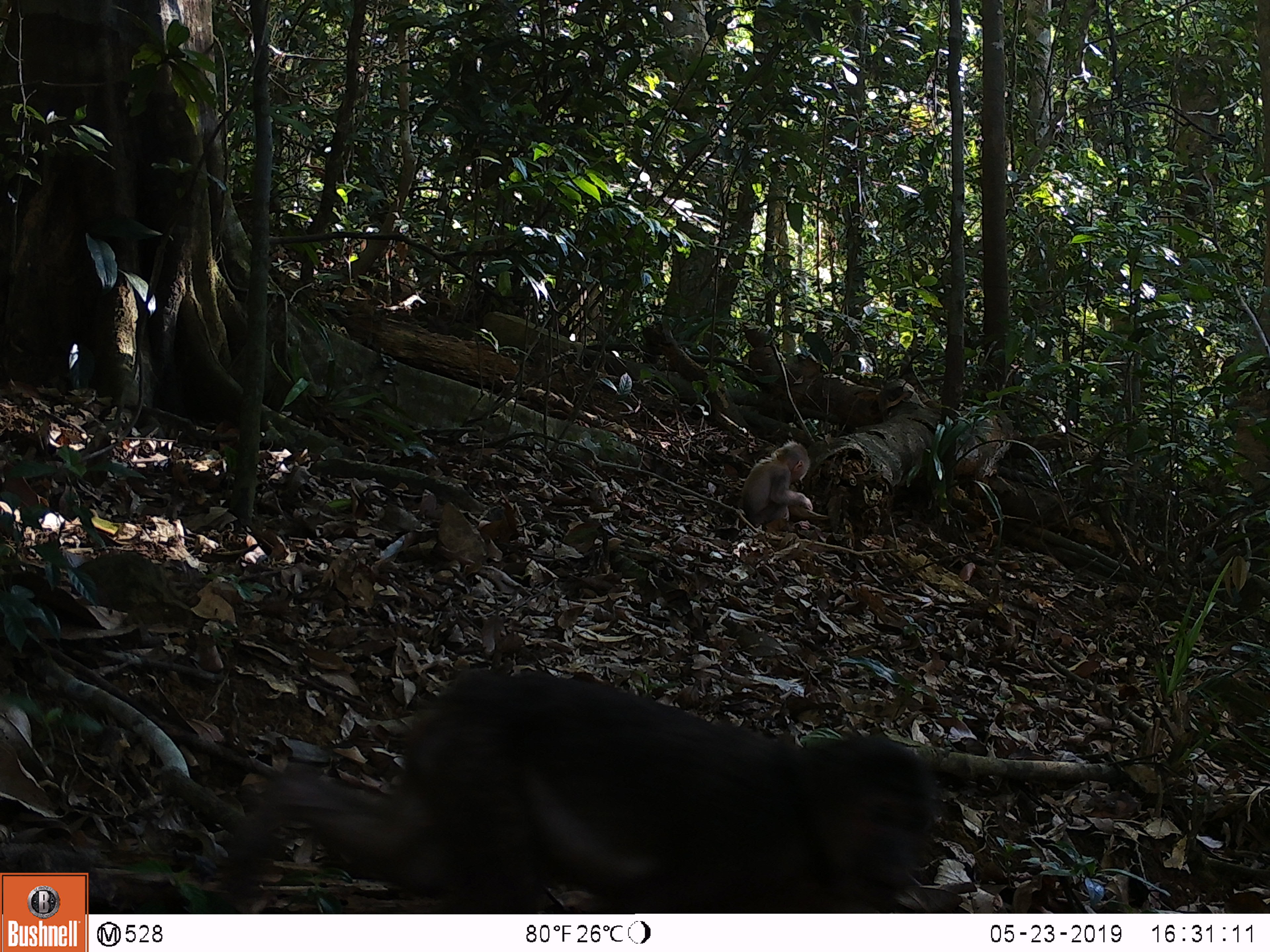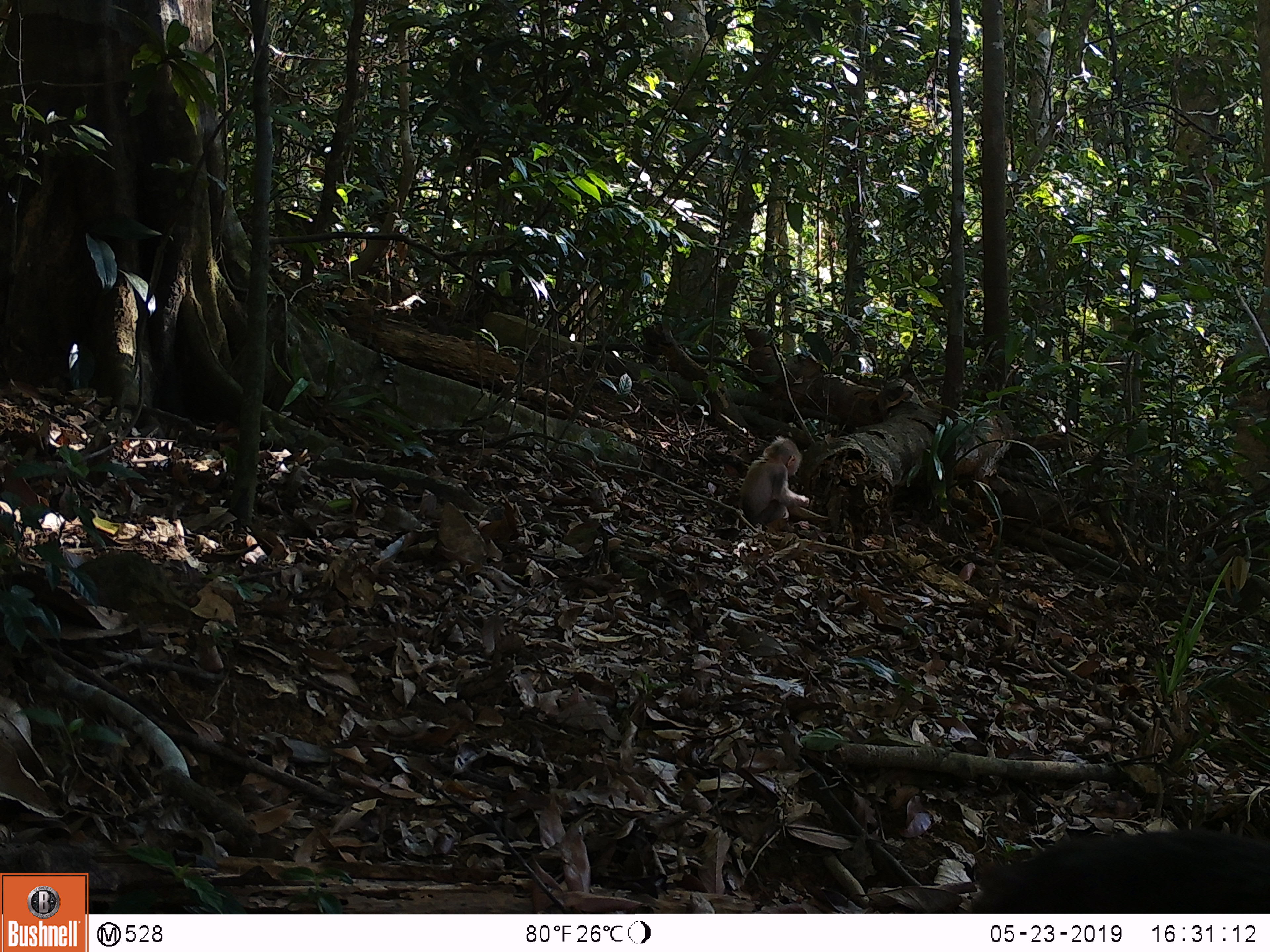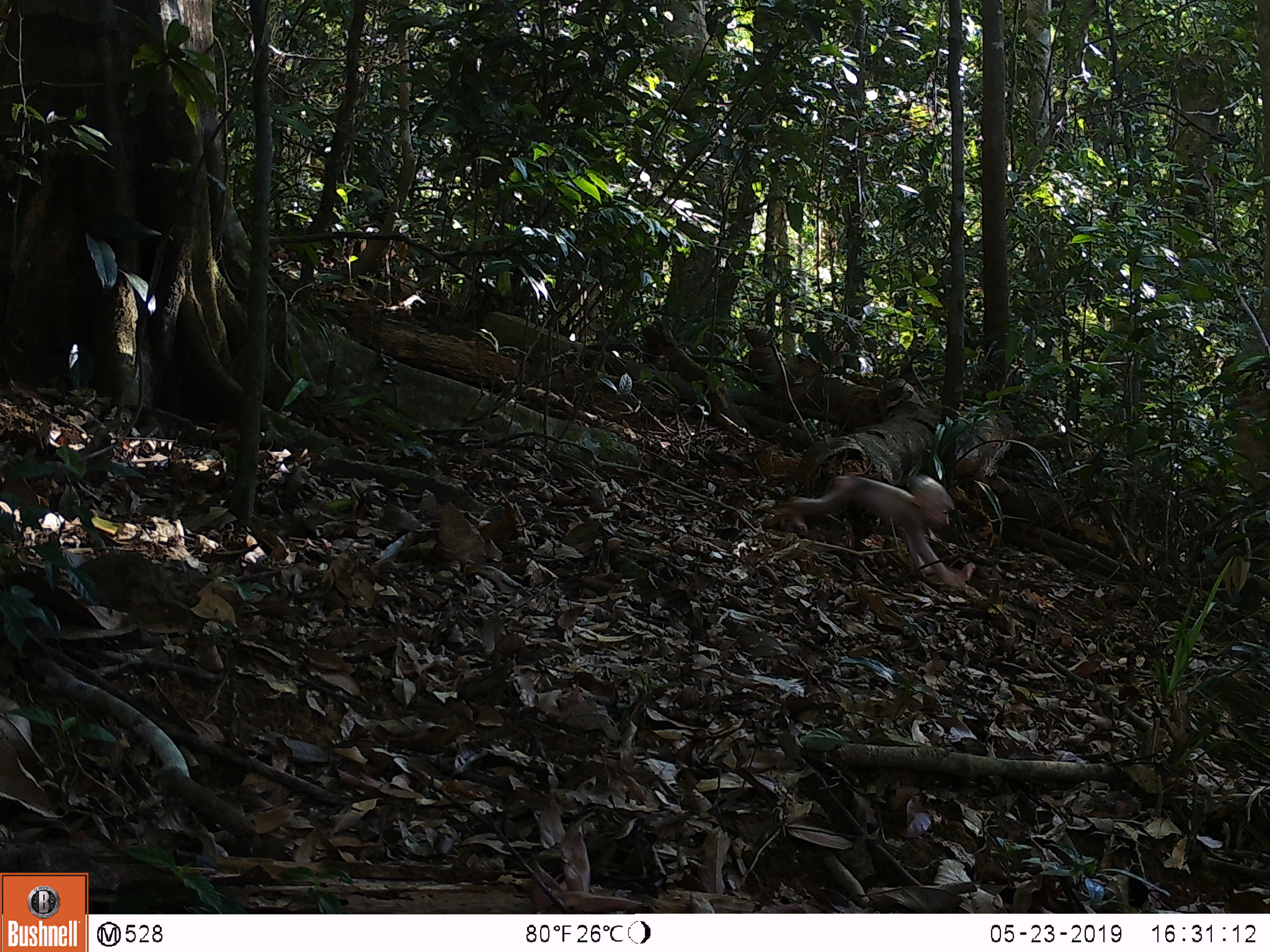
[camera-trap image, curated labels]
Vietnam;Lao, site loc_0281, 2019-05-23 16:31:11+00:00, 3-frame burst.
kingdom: Animalia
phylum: Chordata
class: Mammalia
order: Primates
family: Cercopithecidae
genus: Macaca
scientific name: Macaca arctoides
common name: stump-tailed macaque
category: stump tailed macaque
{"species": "stump tailed macaque (stump-tailed macaque) (Macaca arctoides)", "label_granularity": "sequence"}